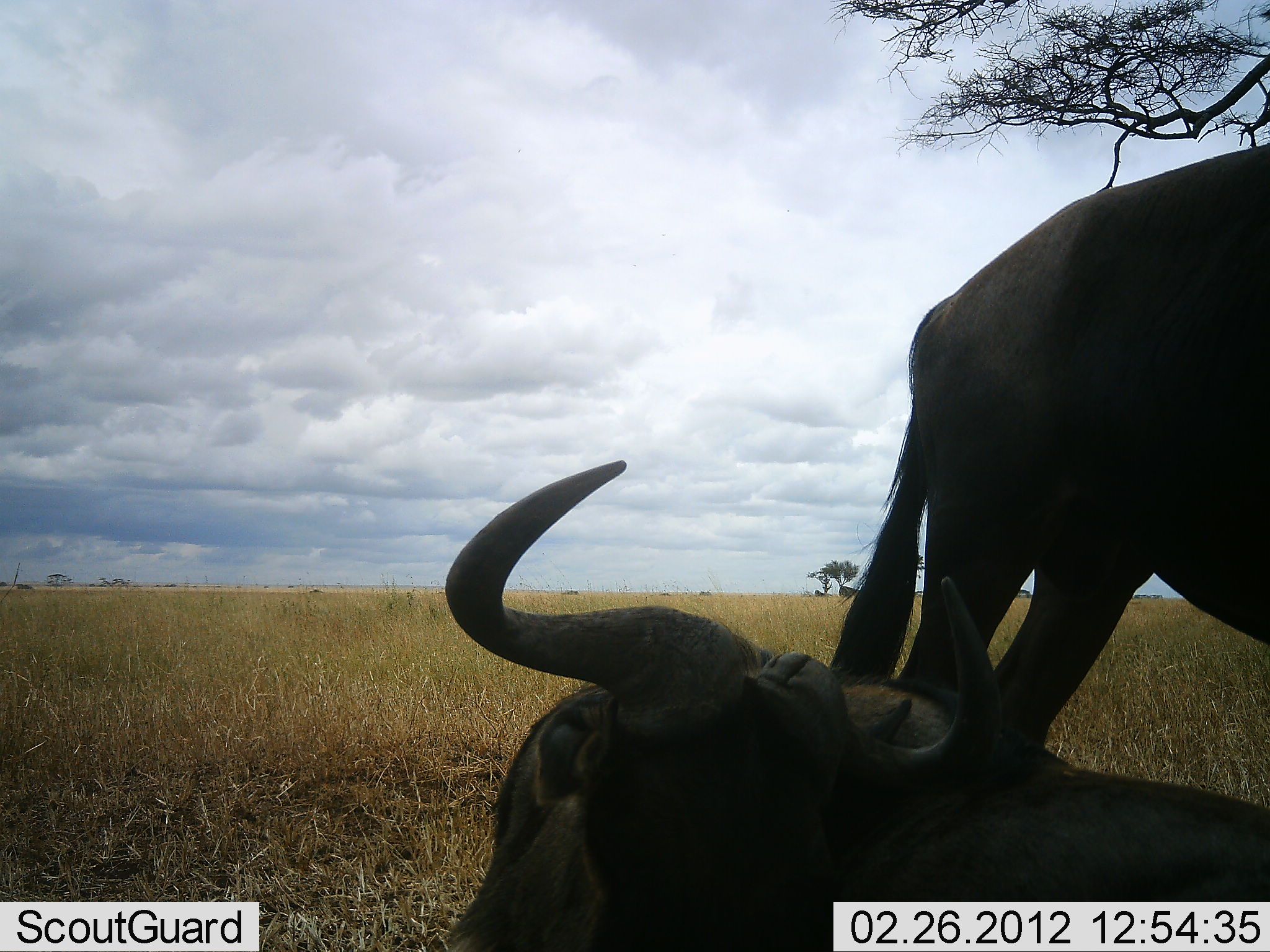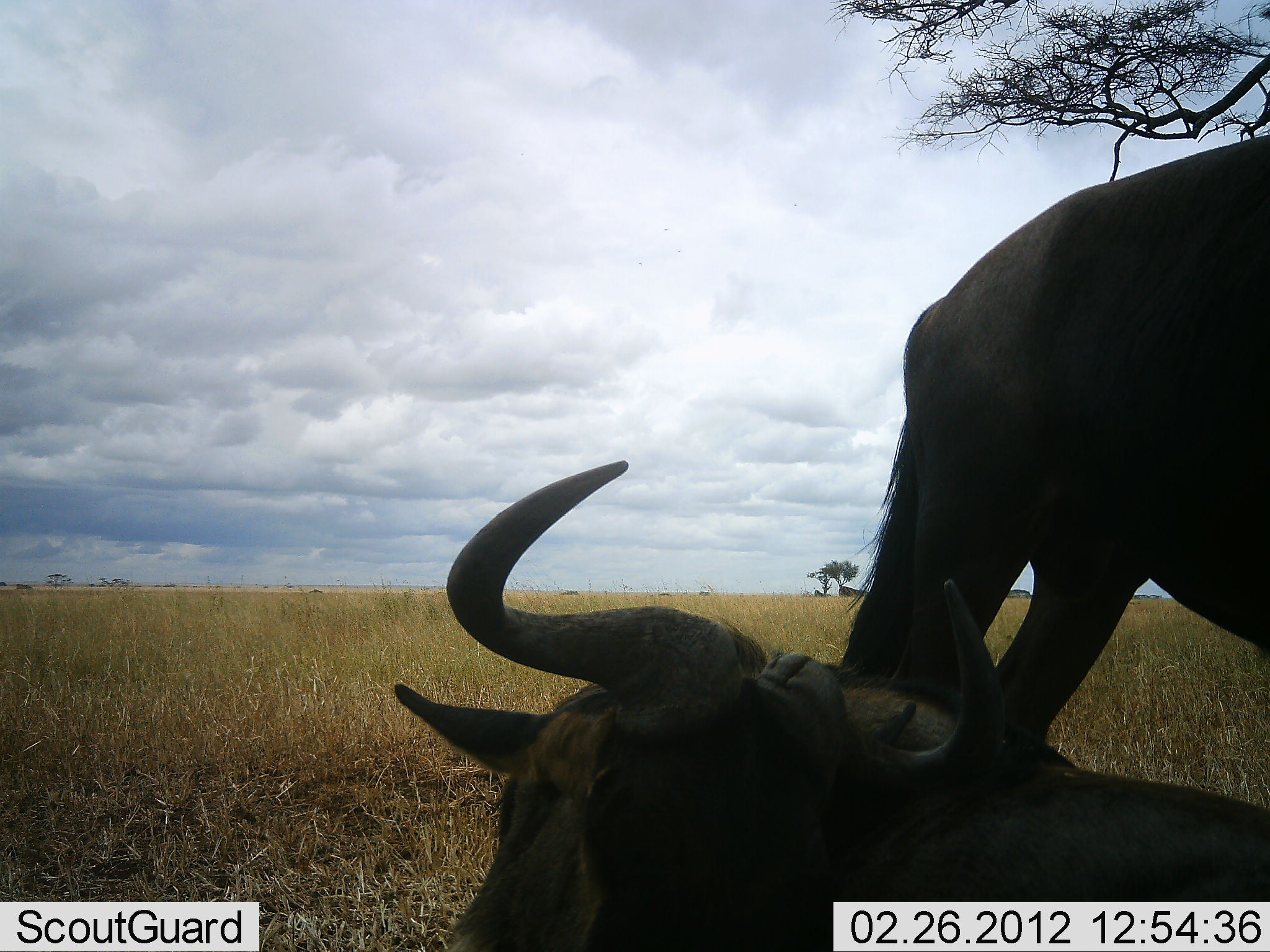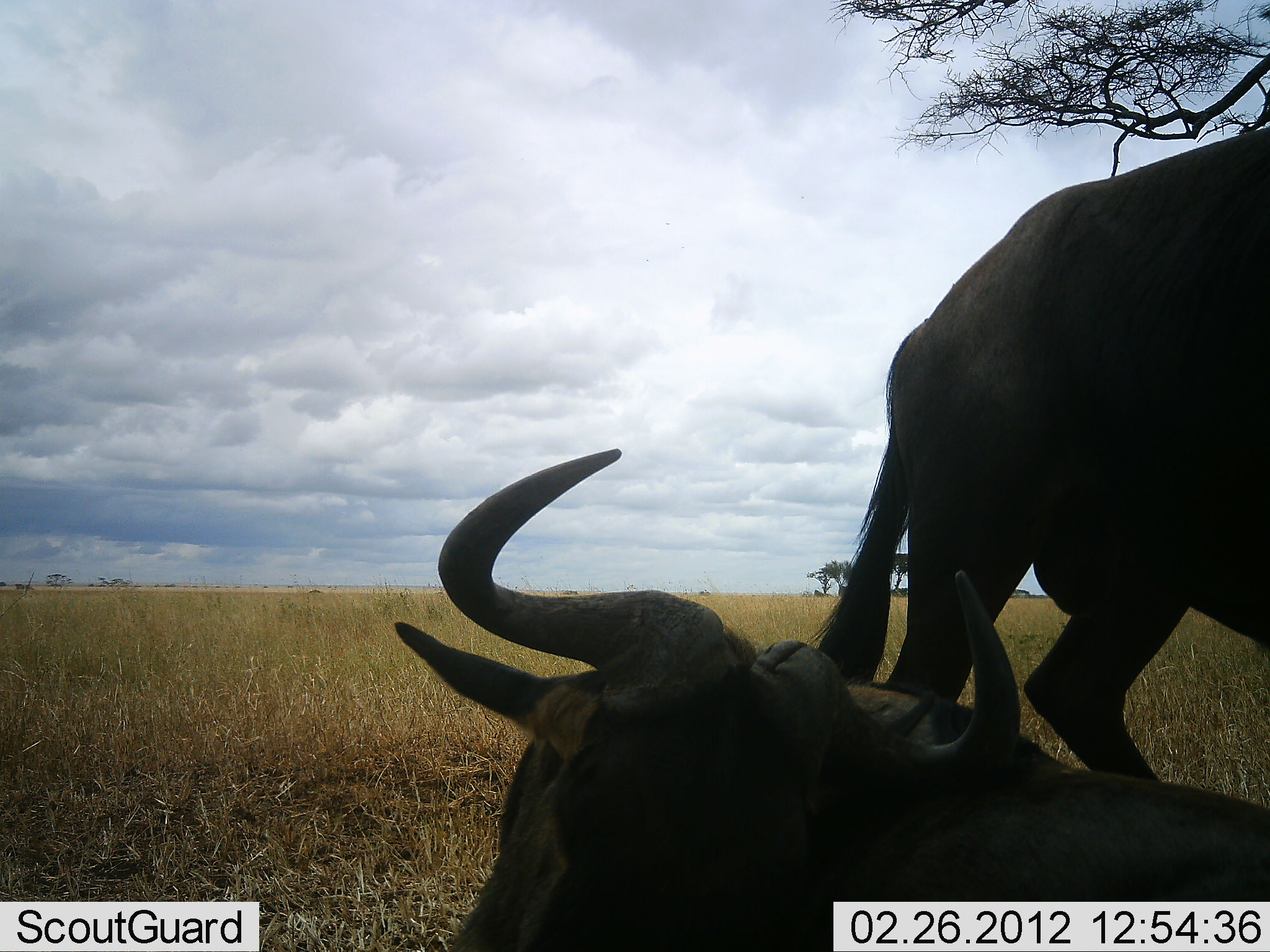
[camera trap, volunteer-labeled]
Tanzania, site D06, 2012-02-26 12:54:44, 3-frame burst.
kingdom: Animalia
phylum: Chordata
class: Mammalia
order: Artiodactyla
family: Bovidae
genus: Connochaetes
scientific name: Connochaetes taurinus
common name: blue wildebeest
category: wildebeest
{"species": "wildebeest (blue wildebeest) (Connochaetes taurinus)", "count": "2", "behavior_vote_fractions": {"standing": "71%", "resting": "100%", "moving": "0%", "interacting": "0%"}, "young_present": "0%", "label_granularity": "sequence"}